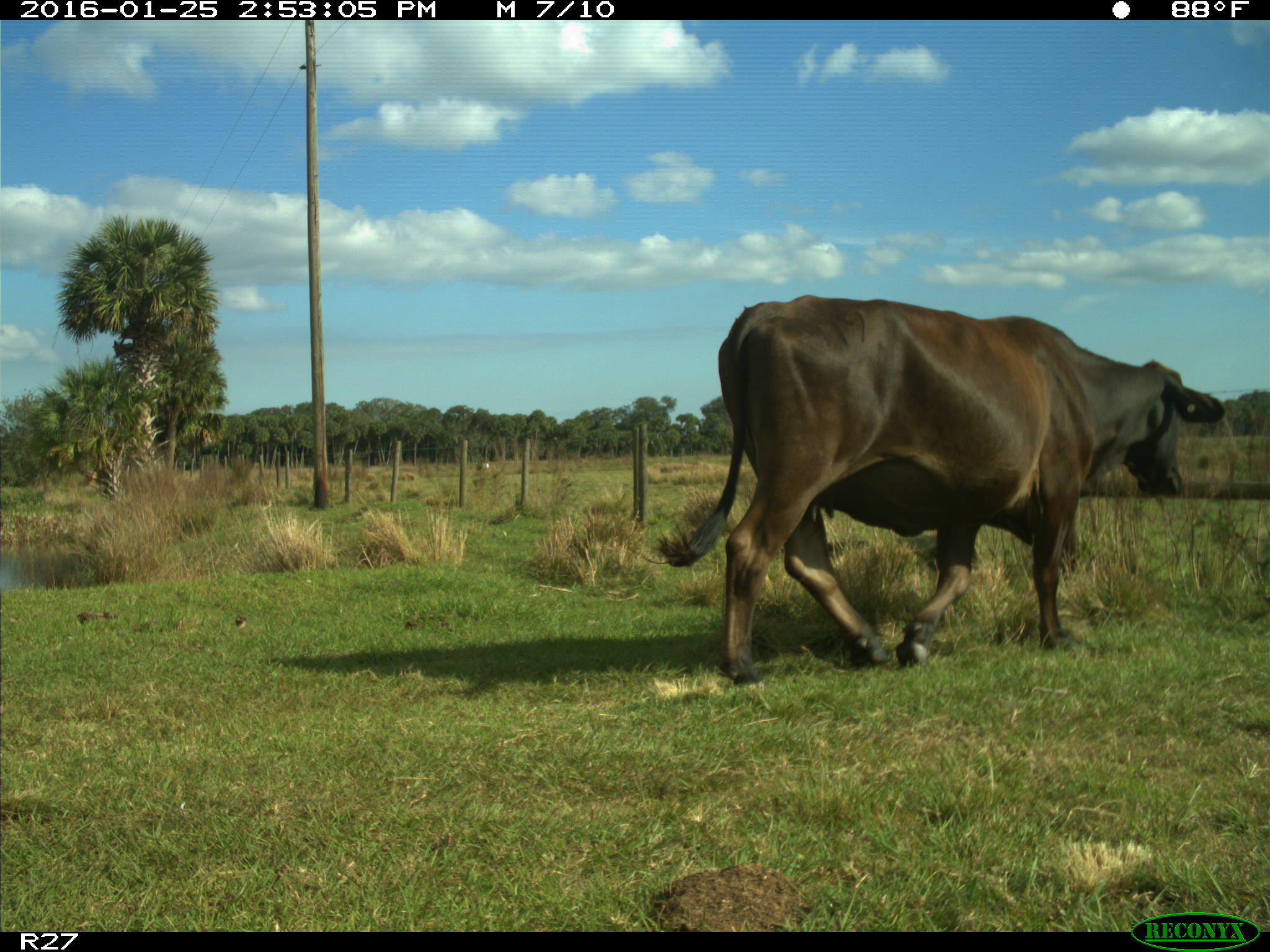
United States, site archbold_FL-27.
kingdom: Animalia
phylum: Chordata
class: Mammalia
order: Artiodactyla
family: Bovidae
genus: Bos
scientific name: Bos taurus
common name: domestic cow